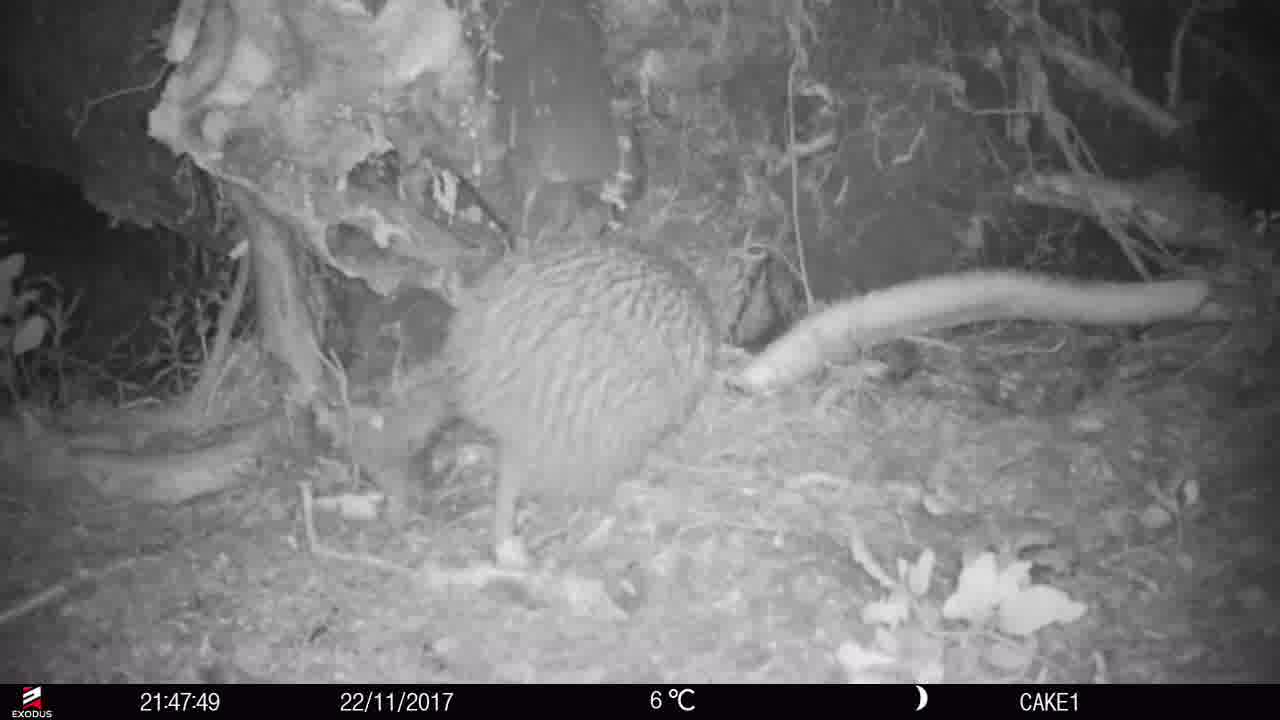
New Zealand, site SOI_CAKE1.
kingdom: Animalia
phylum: Chordata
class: Aves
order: Apterygiformes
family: Apterygidae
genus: Apteryx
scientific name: Apteryx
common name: kiwi